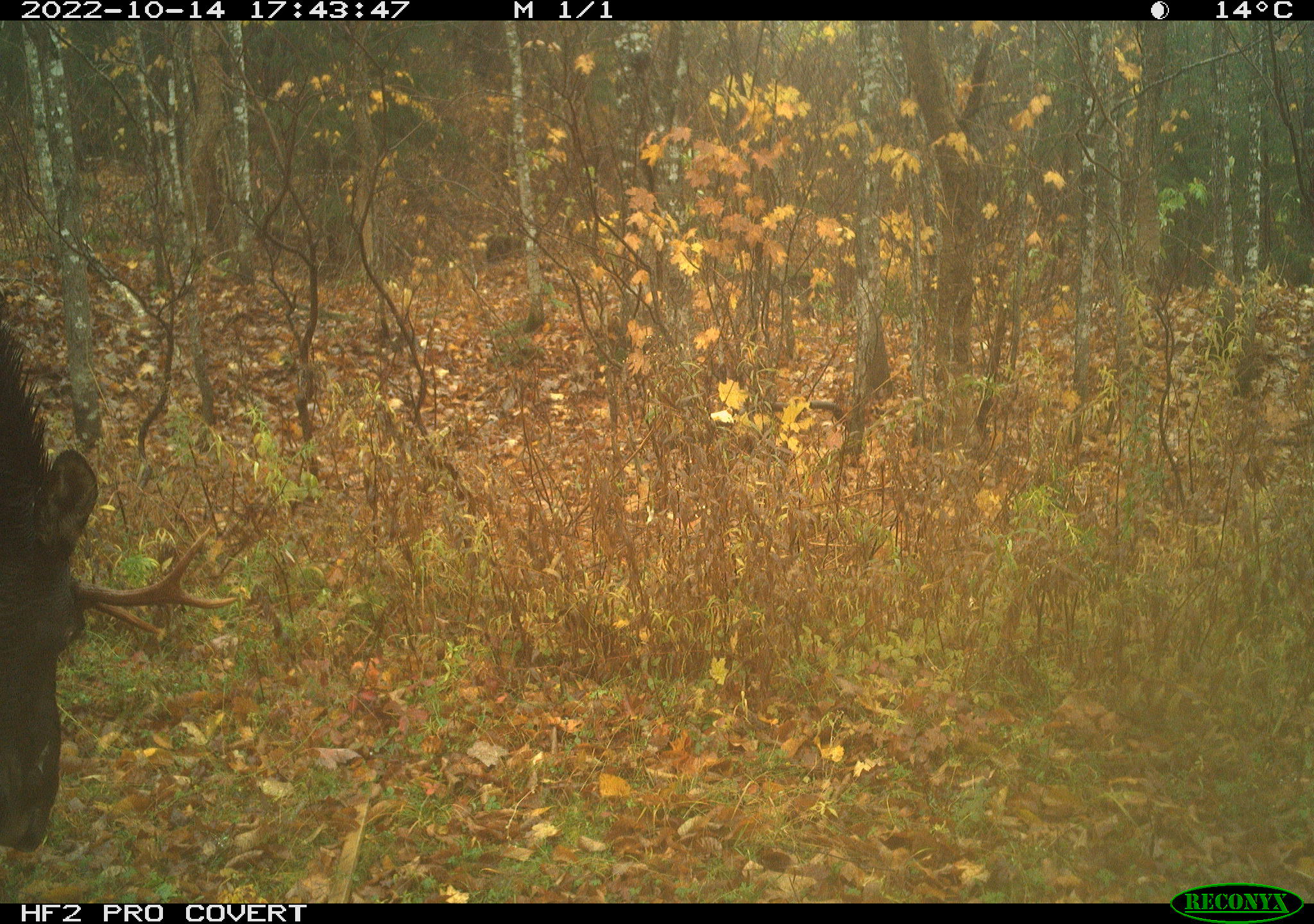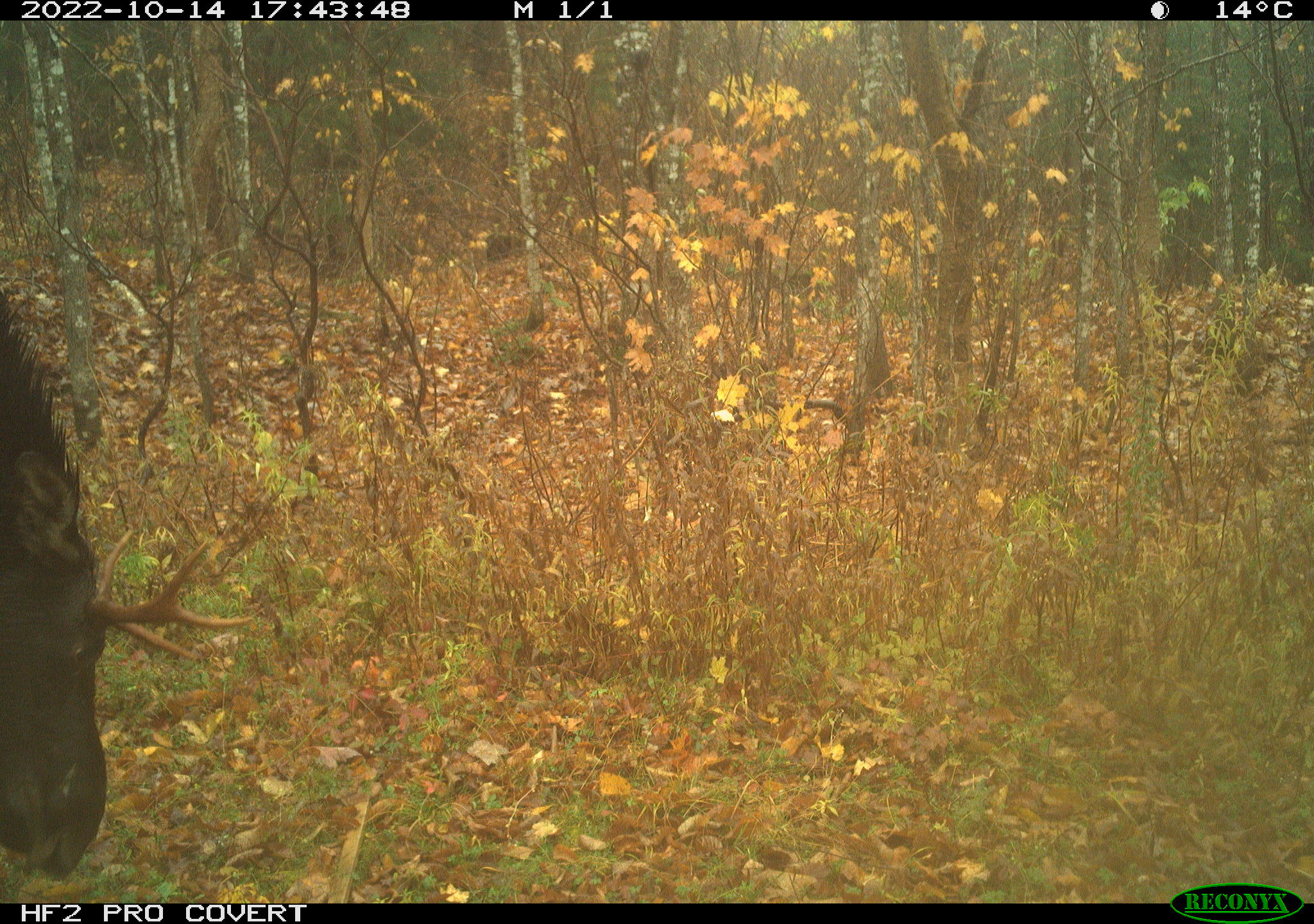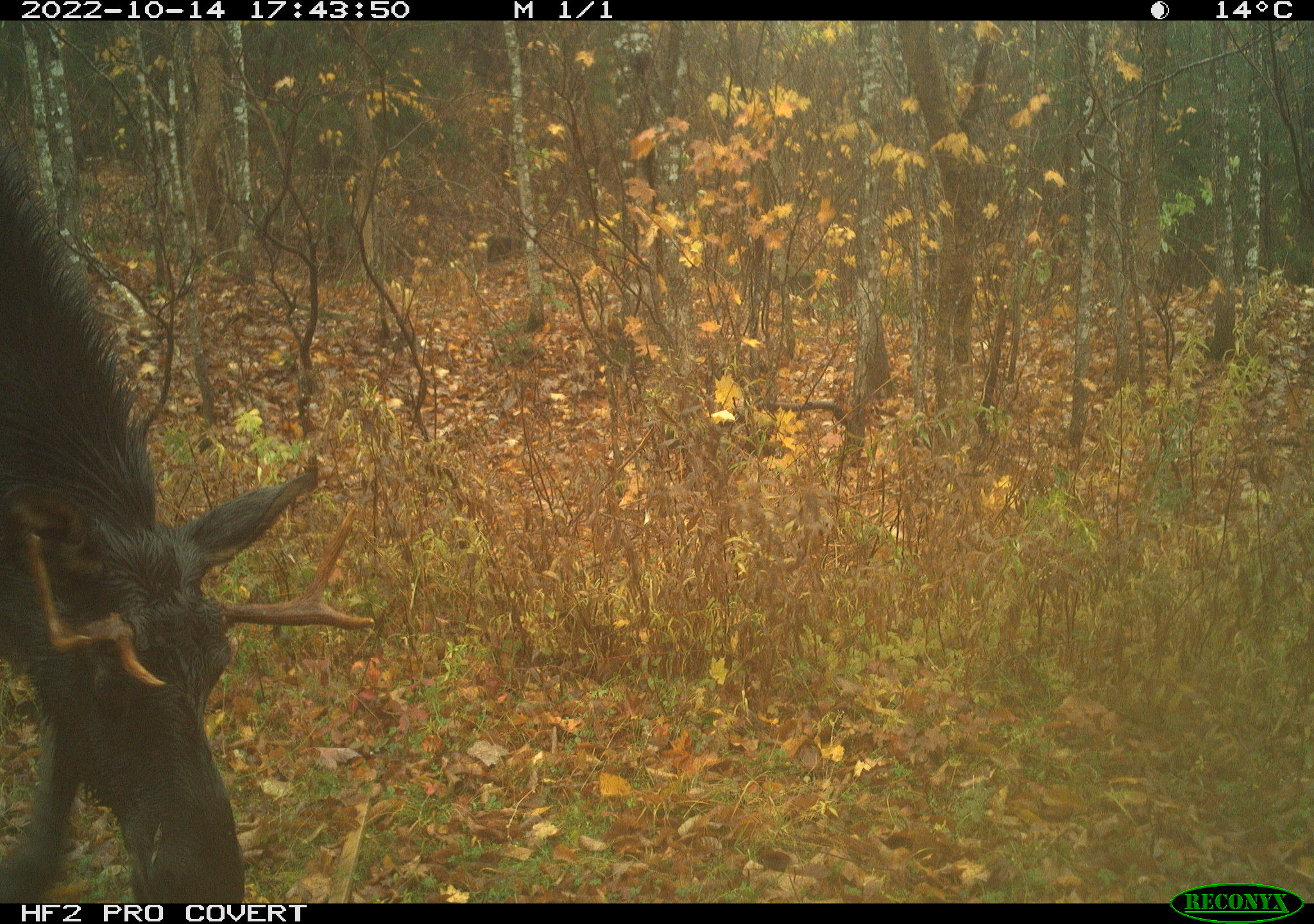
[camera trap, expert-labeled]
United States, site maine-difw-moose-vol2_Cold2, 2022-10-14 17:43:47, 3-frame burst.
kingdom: Animalia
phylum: Chordata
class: Mammalia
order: Artiodactyla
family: Cervidae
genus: Alces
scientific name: Alces alces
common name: moose